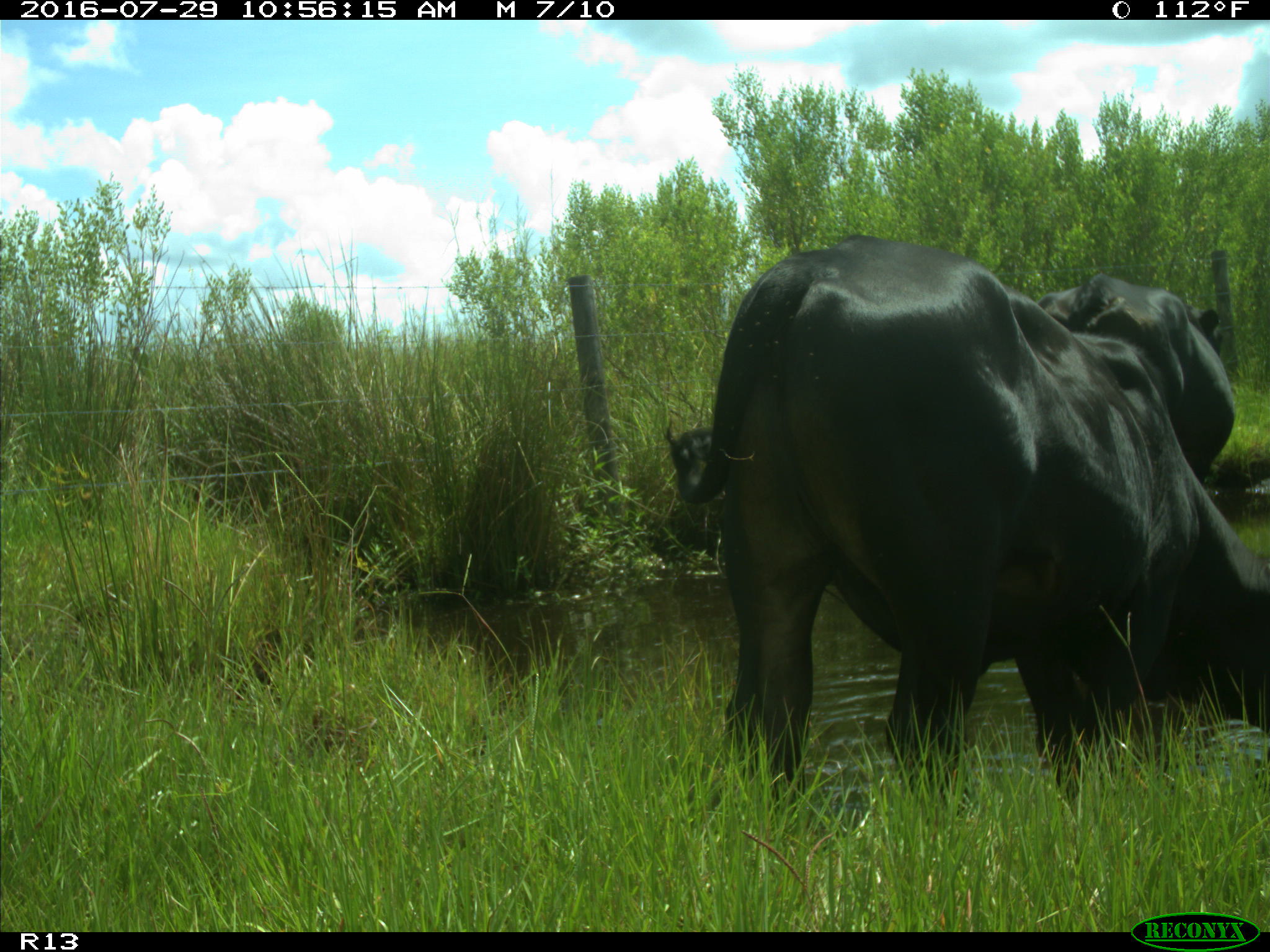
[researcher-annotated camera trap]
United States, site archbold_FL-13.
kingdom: Animalia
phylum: Chordata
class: Mammalia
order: Artiodactyla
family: Bovidae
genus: Bos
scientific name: Bos taurus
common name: domestic cow